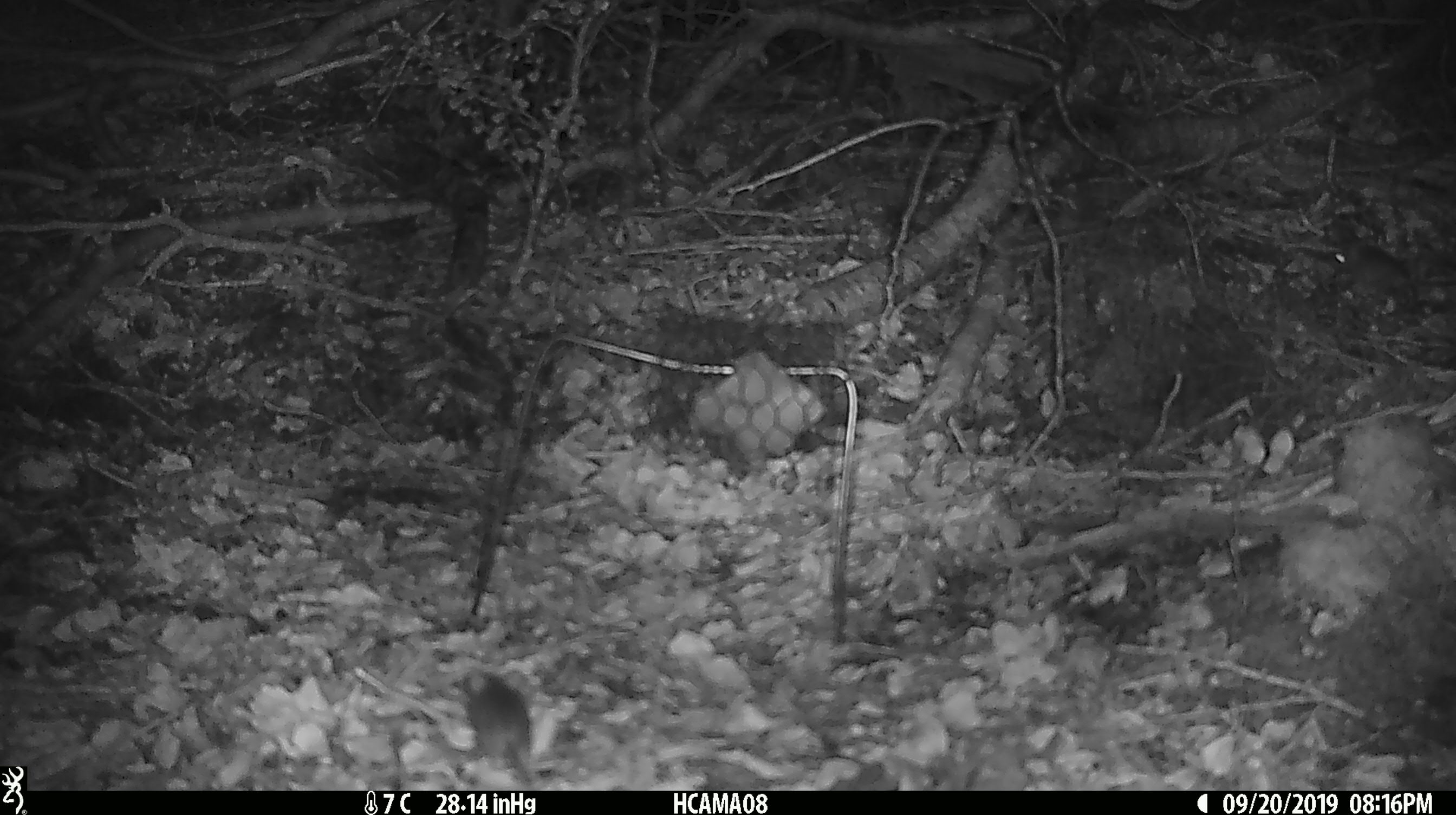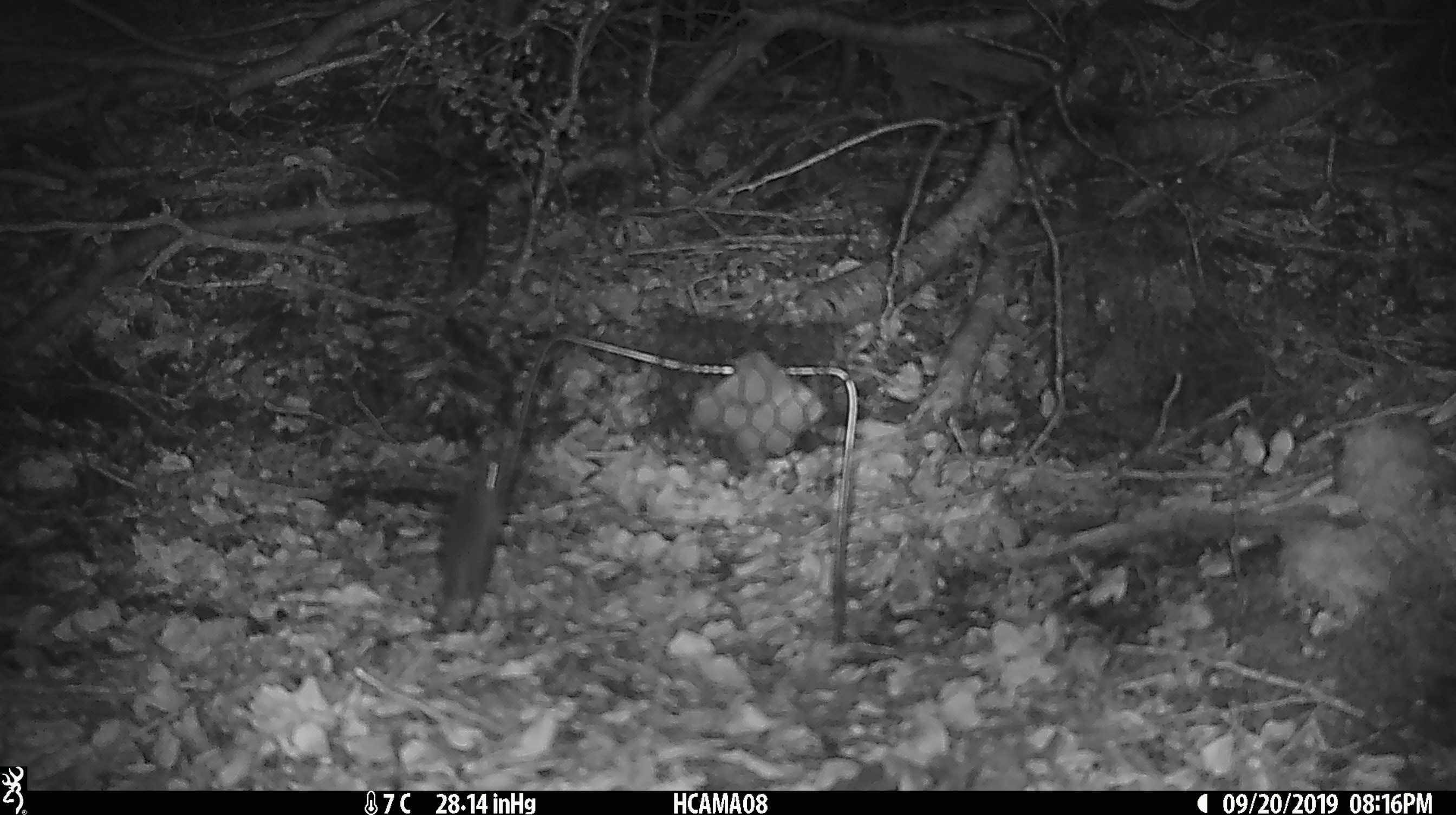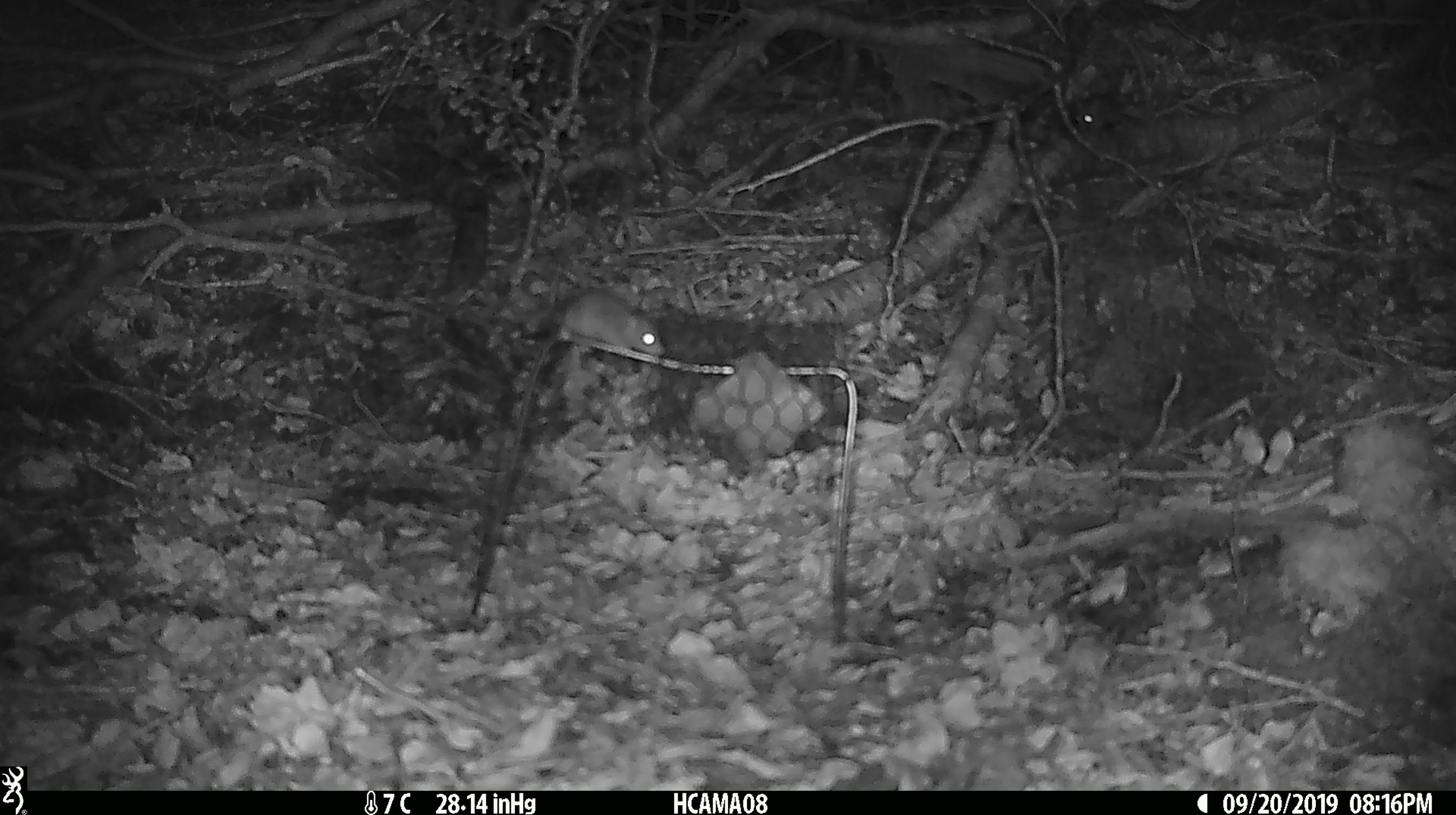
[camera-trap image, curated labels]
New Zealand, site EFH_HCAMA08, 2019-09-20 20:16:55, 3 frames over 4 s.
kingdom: Animalia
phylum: Chordata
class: Mammalia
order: Rodentia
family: Muridae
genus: Mus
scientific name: Mus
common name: mouse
Mouse (Mus).